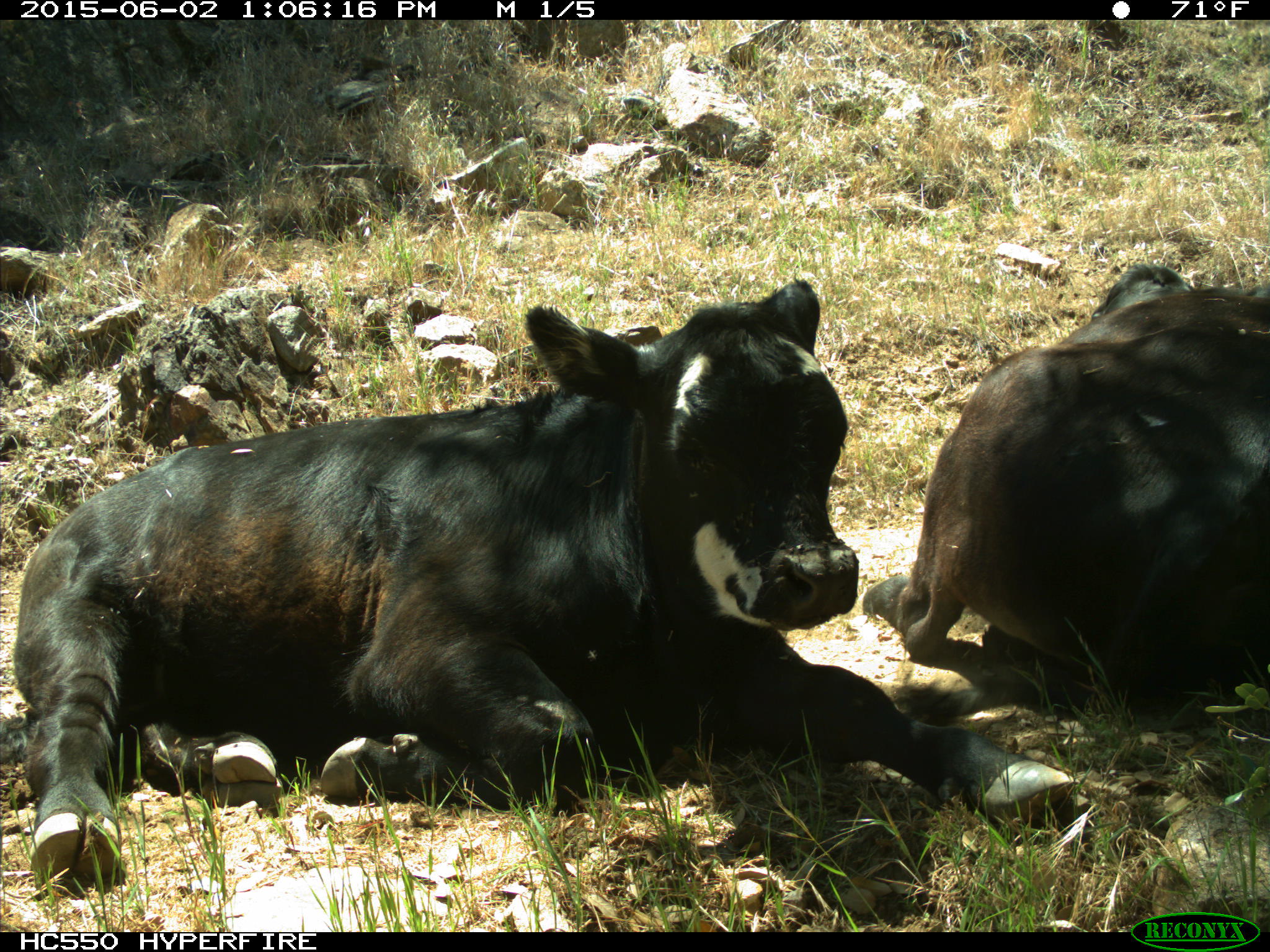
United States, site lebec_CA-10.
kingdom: Animalia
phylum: Chordata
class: Mammalia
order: Artiodactyla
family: Bovidae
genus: Bos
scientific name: Bos taurus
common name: domestic cow